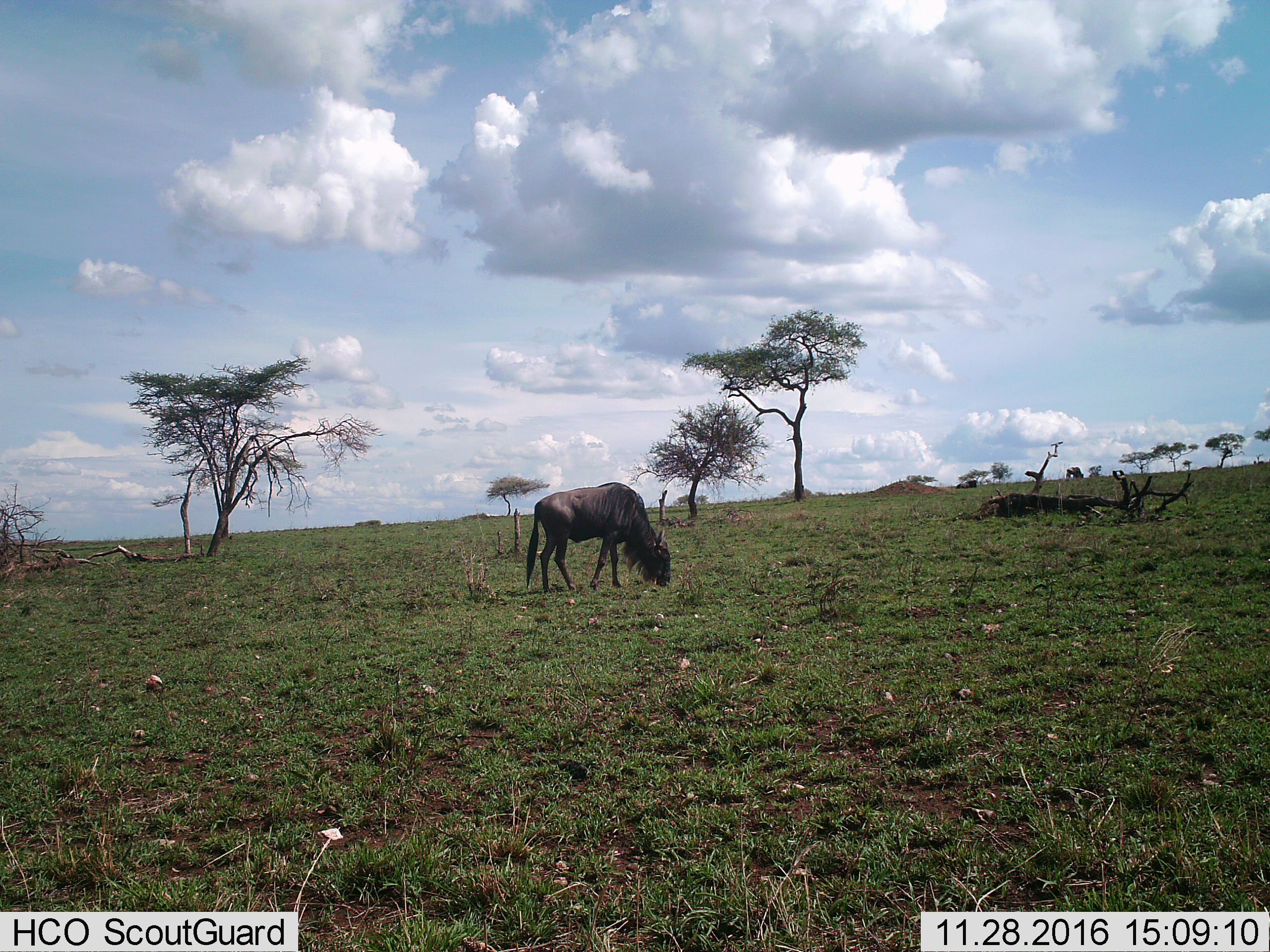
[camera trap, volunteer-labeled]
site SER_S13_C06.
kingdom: Animalia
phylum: Chordata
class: Mammalia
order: Artiodactyla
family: Bovidae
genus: Connochaetes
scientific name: Connochaetes taurinus taurinus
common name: blue wildebeest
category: wildebeestblue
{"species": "wildebeestblue (blue wildebeest) (Connochaetes taurinus taurinus)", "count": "1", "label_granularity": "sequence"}